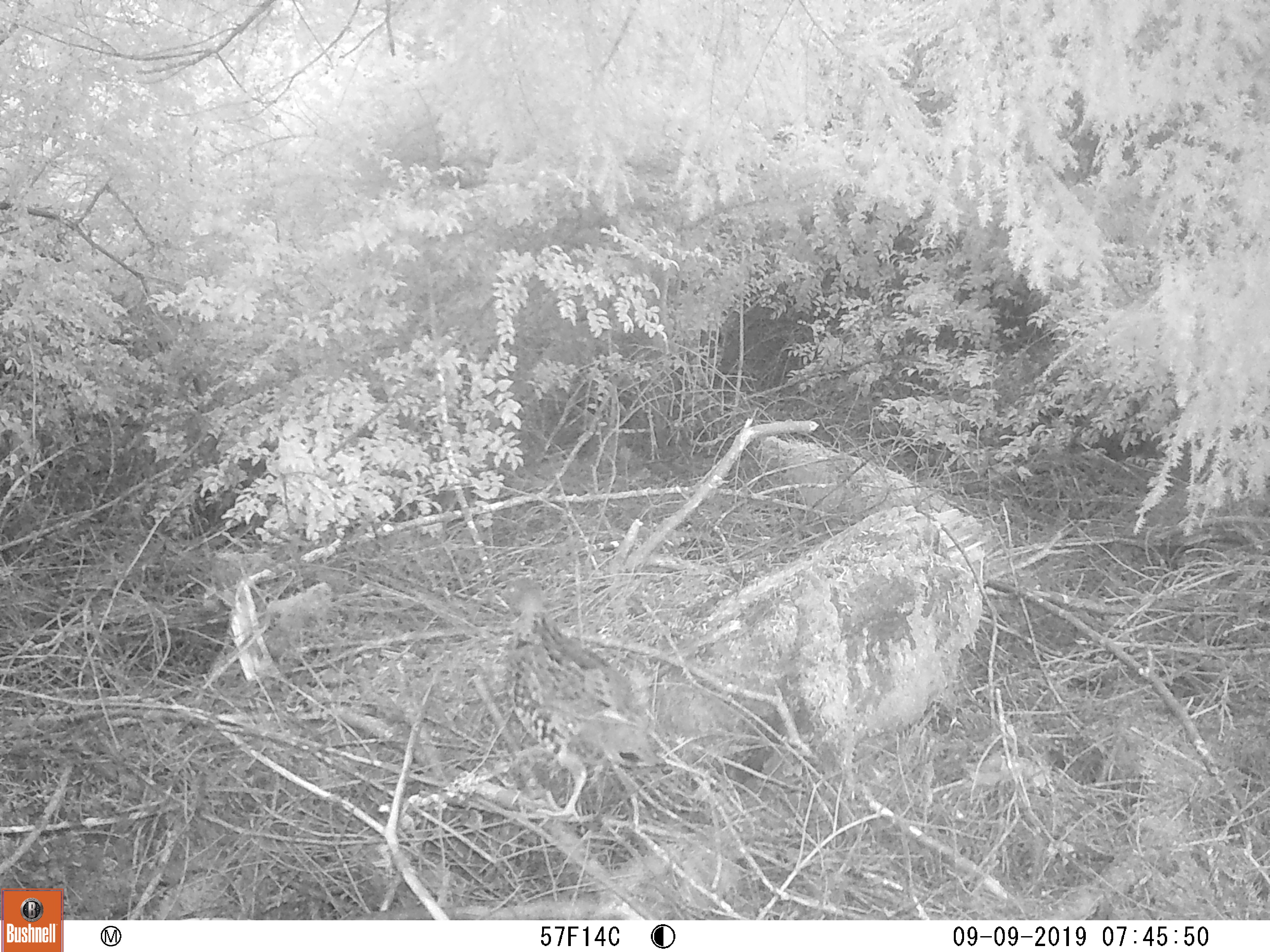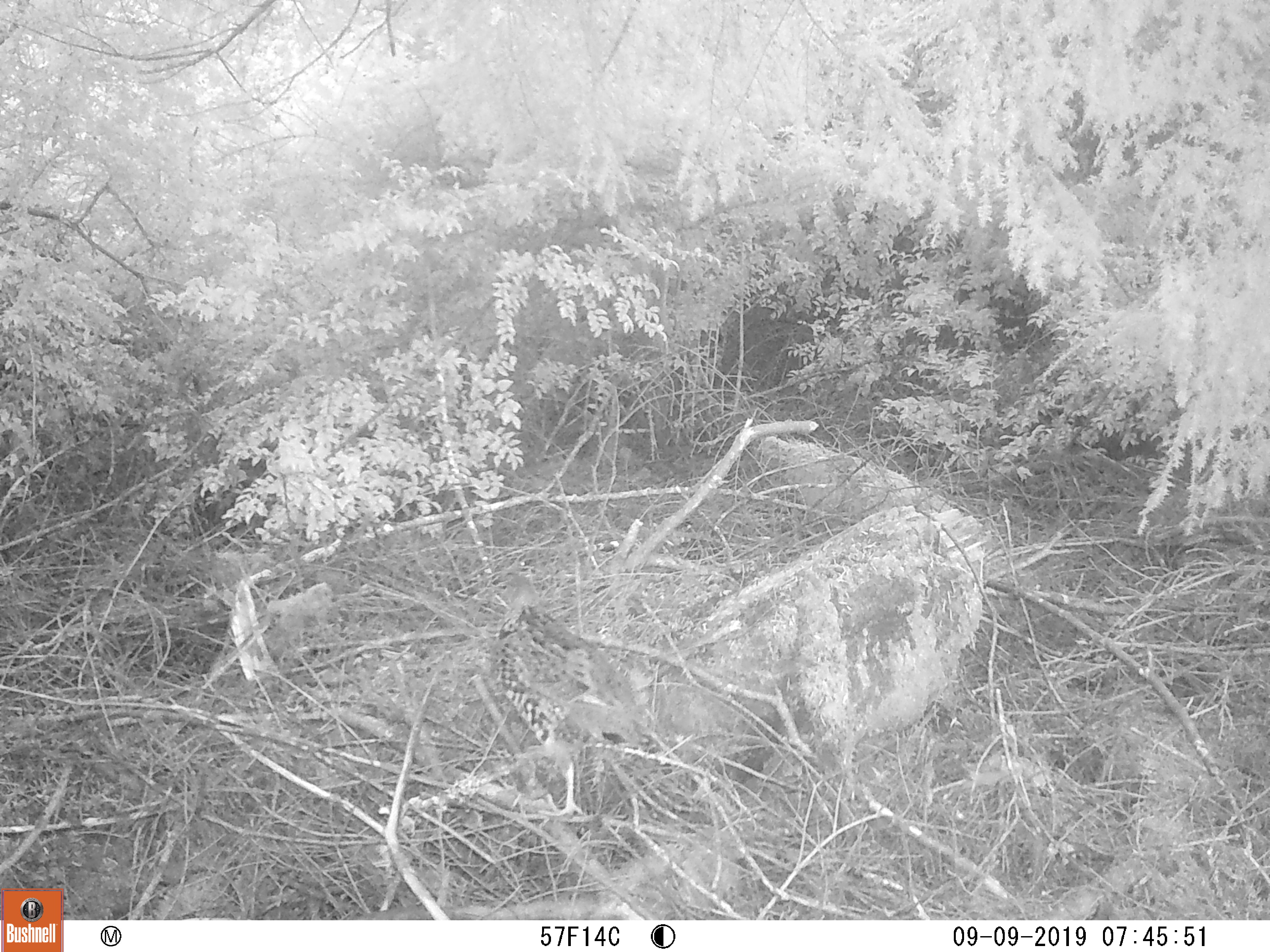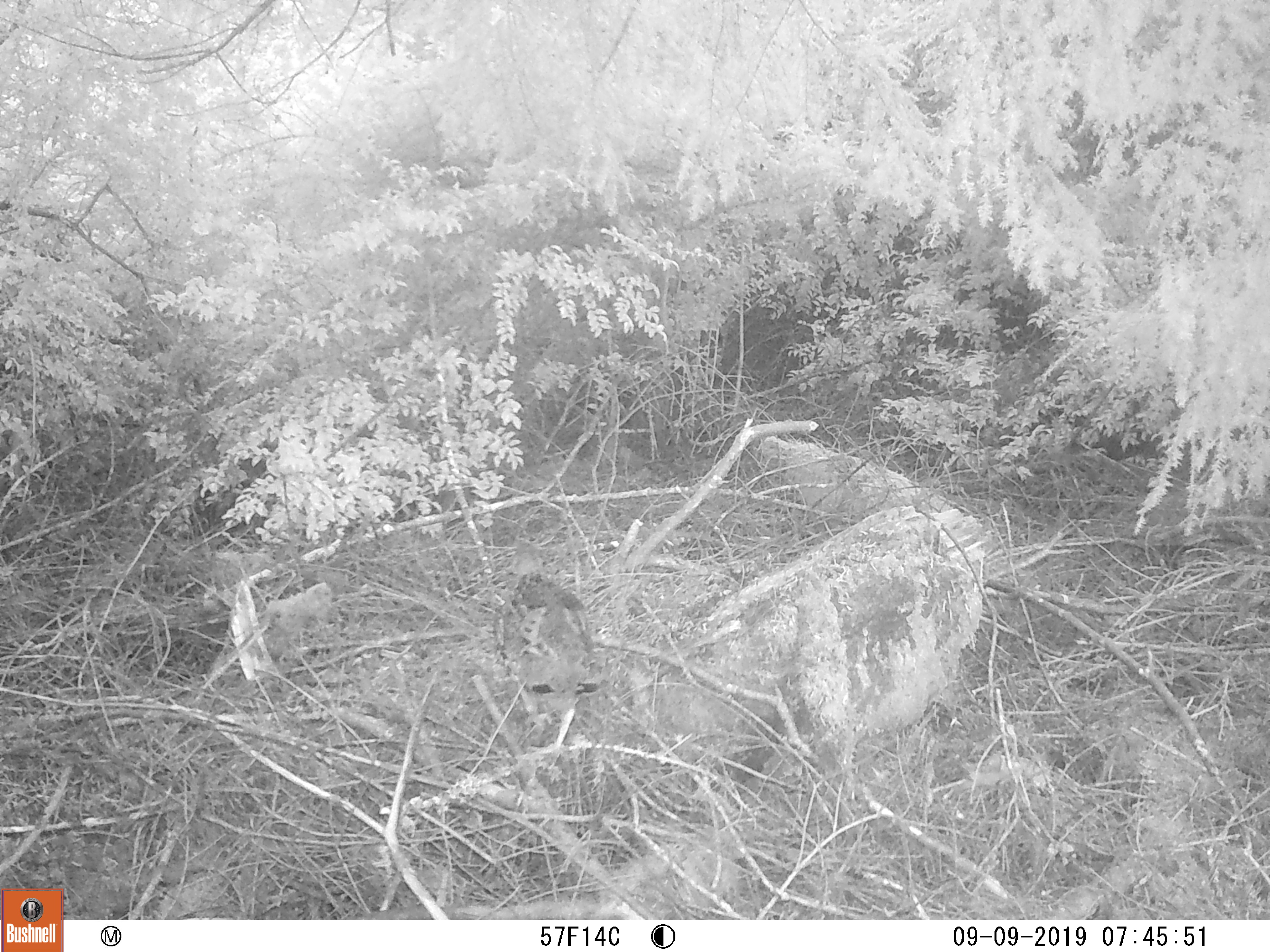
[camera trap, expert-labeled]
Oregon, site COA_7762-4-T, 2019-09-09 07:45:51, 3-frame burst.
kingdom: Animalia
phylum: Chordata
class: Aves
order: Galliformes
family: Phasianidae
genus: Bonasa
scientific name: Bonasa umbellus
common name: ruffed grouse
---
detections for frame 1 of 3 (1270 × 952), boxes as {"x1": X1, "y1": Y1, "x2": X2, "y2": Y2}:
ruffed grouse: {"x1": 492, "y1": 569, "x2": 680, "y2": 822}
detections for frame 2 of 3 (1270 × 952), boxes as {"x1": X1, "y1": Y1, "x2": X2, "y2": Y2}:
ruffed grouse: {"x1": 481, "y1": 564, "x2": 673, "y2": 837}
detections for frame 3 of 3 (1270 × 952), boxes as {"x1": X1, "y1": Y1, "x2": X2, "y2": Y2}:
ruffed grouse: {"x1": 485, "y1": 532, "x2": 608, "y2": 794}